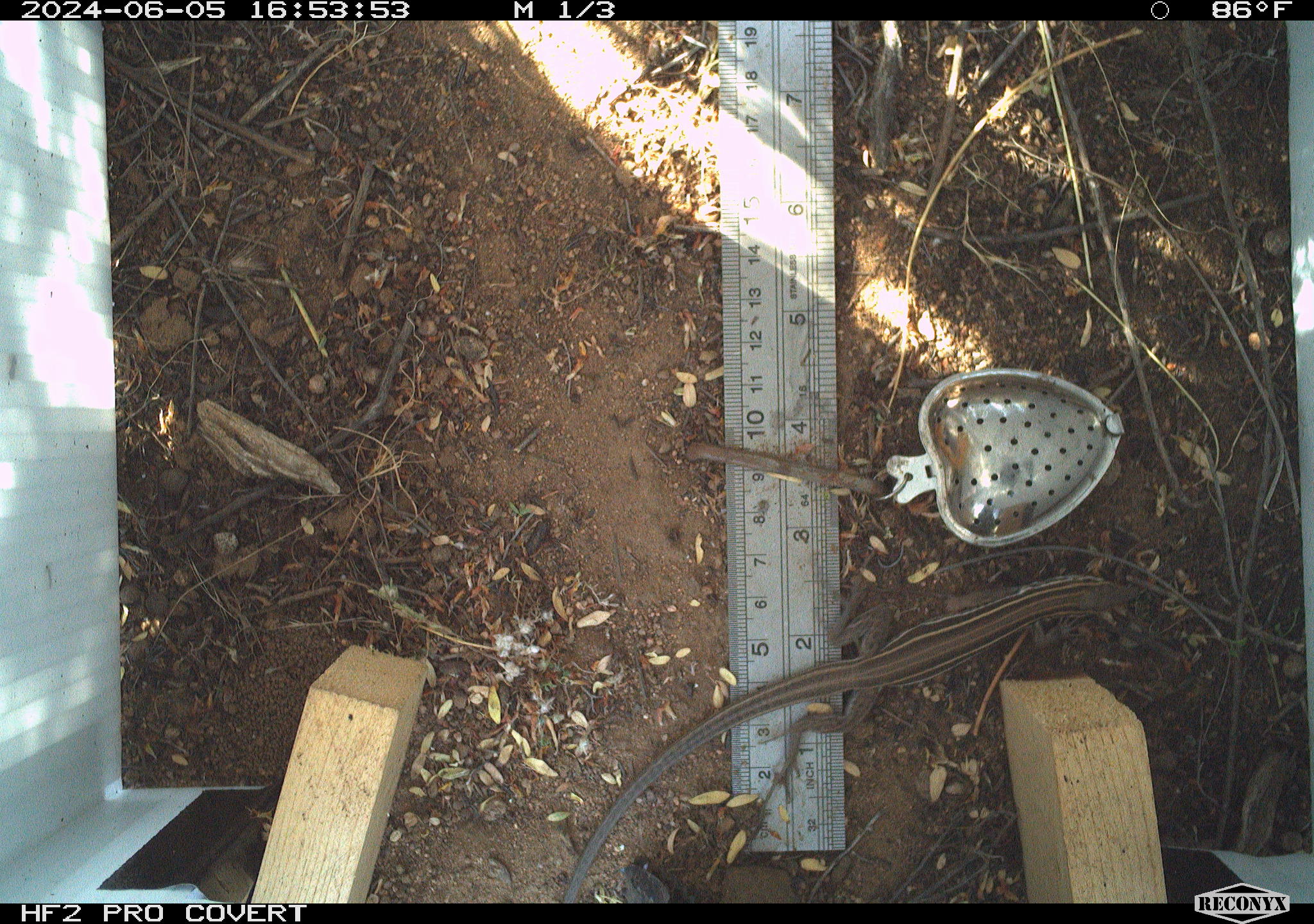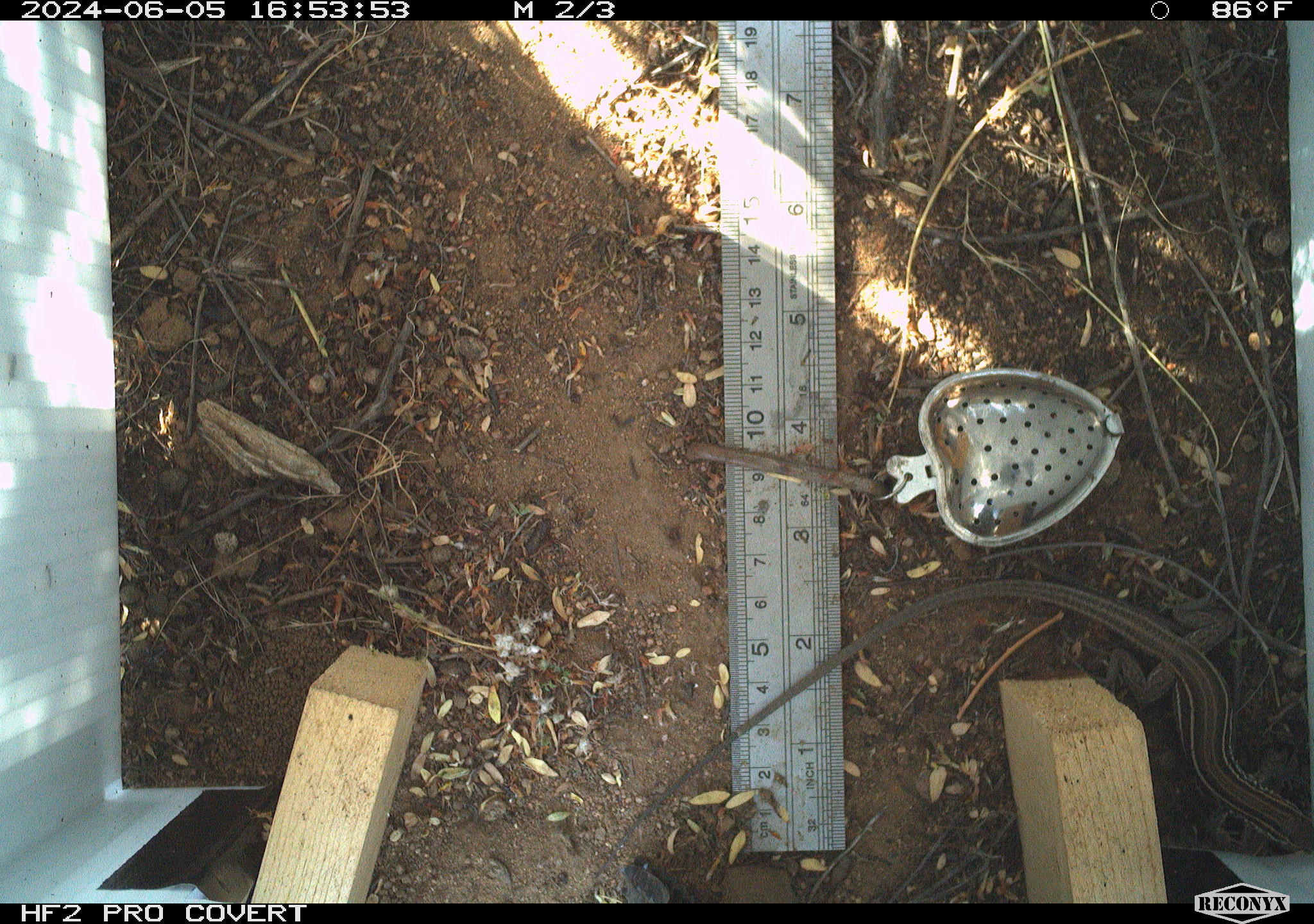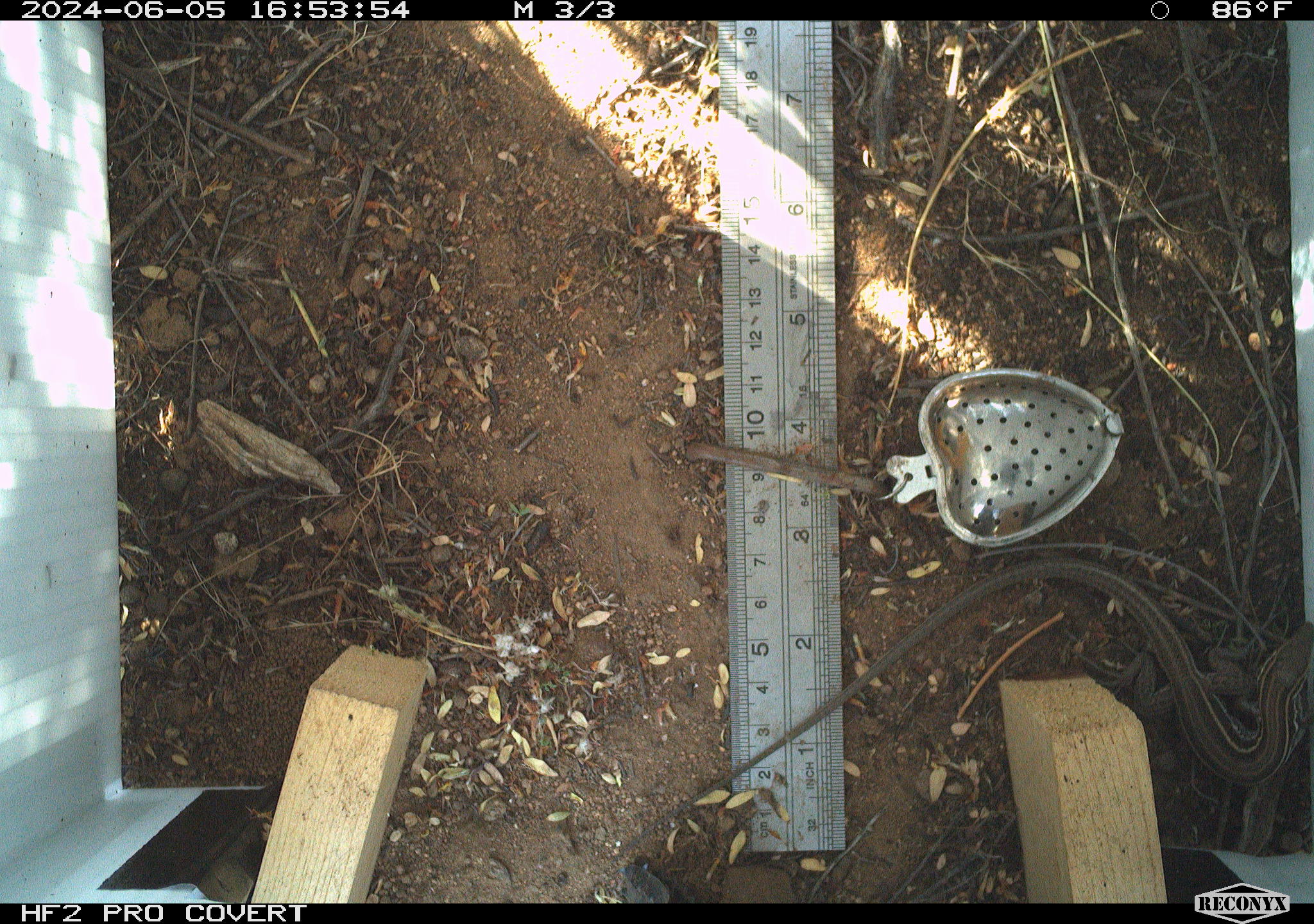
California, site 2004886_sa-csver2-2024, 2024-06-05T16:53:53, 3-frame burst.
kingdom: Animalia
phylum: Chordata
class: Reptilia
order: Squamata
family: Scincidae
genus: Plestiodon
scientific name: Plestiodon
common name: blue-tailed skinks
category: plestiodon species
Plestiodon species (blue-tailed skinks) (Plestiodon).